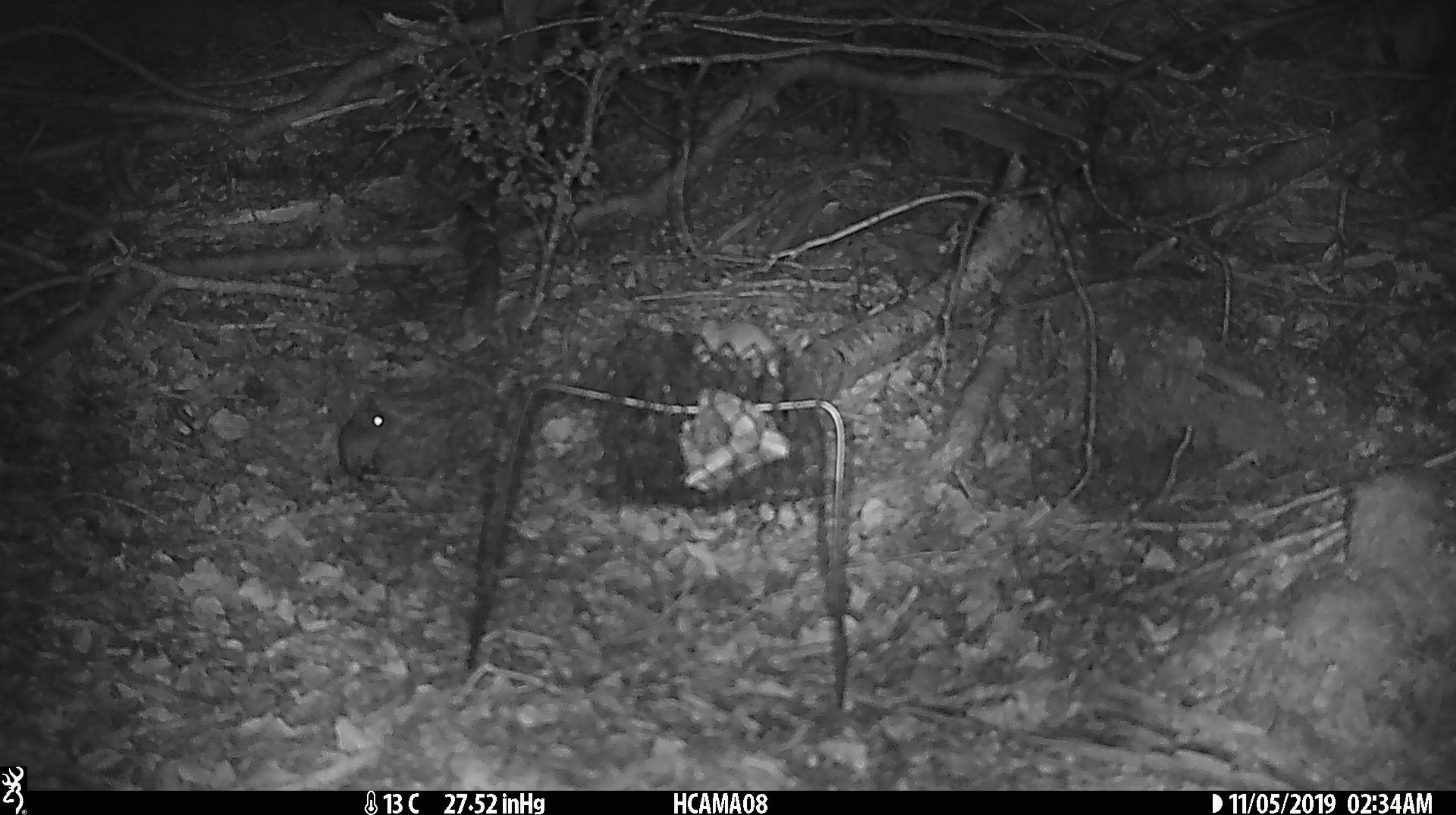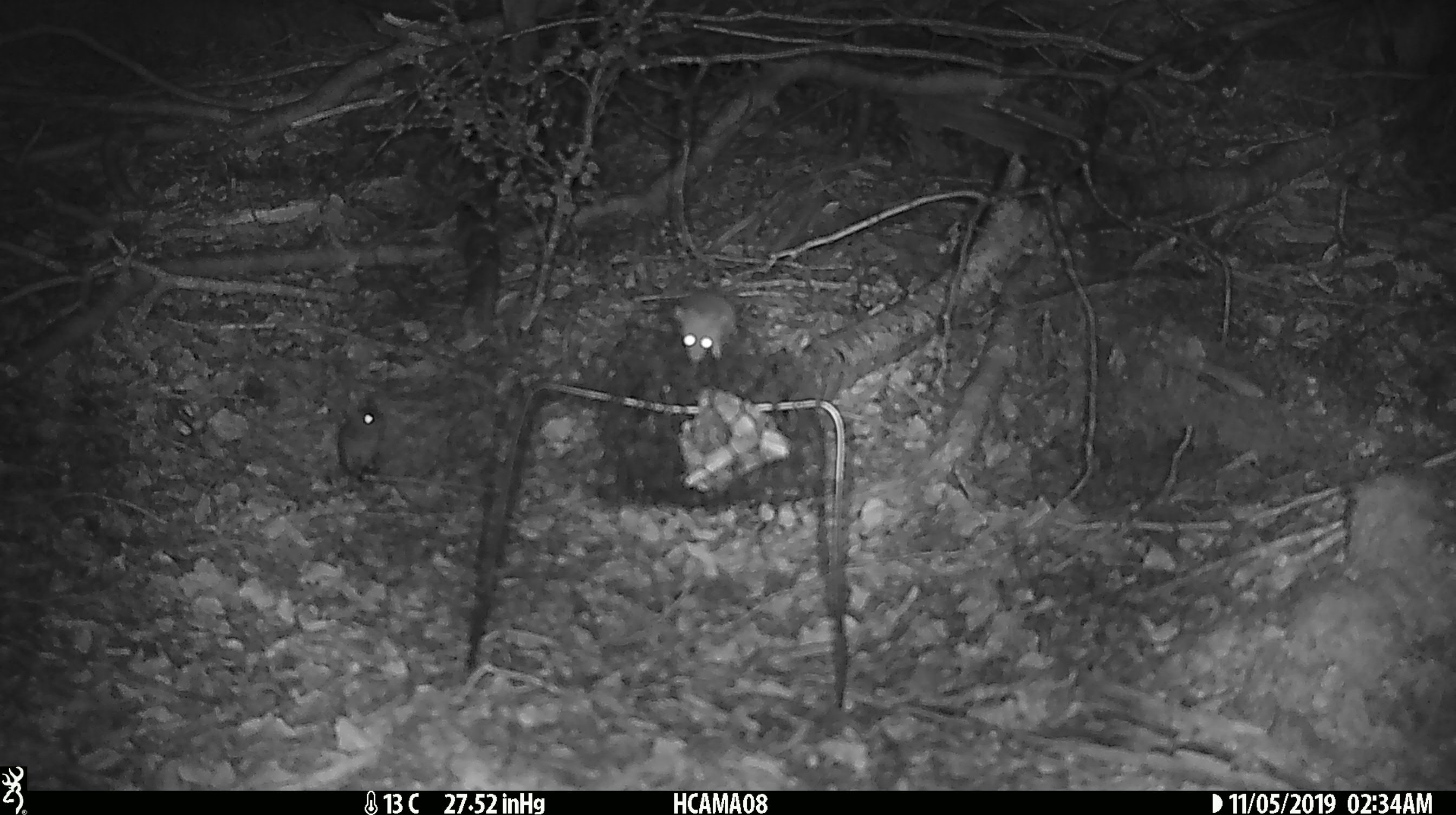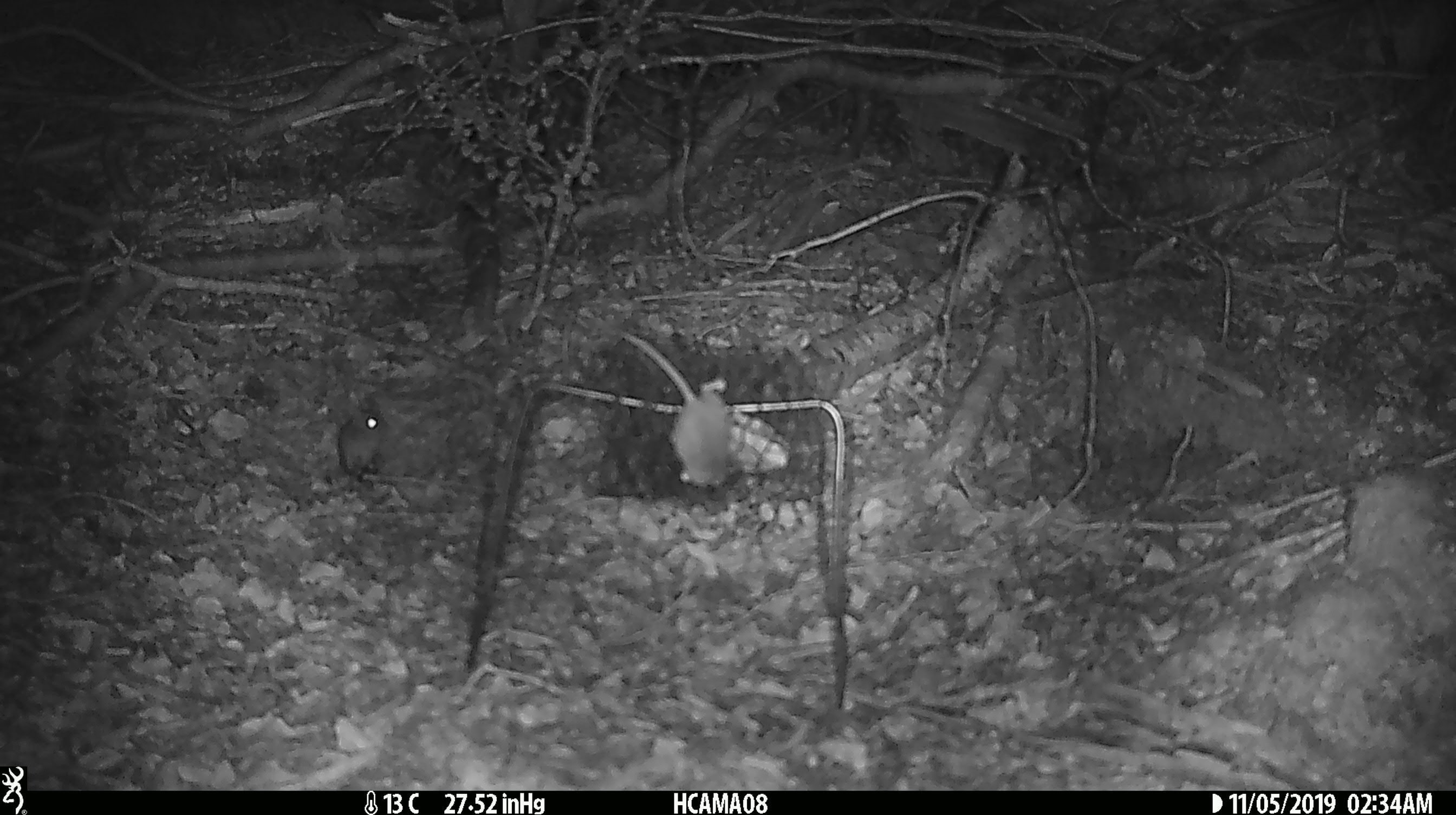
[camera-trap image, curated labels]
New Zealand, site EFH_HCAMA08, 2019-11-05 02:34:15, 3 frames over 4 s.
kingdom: Animalia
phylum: Chordata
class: Mammalia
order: Rodentia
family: Muridae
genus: Mus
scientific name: Mus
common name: mouse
Mouse (Mus).